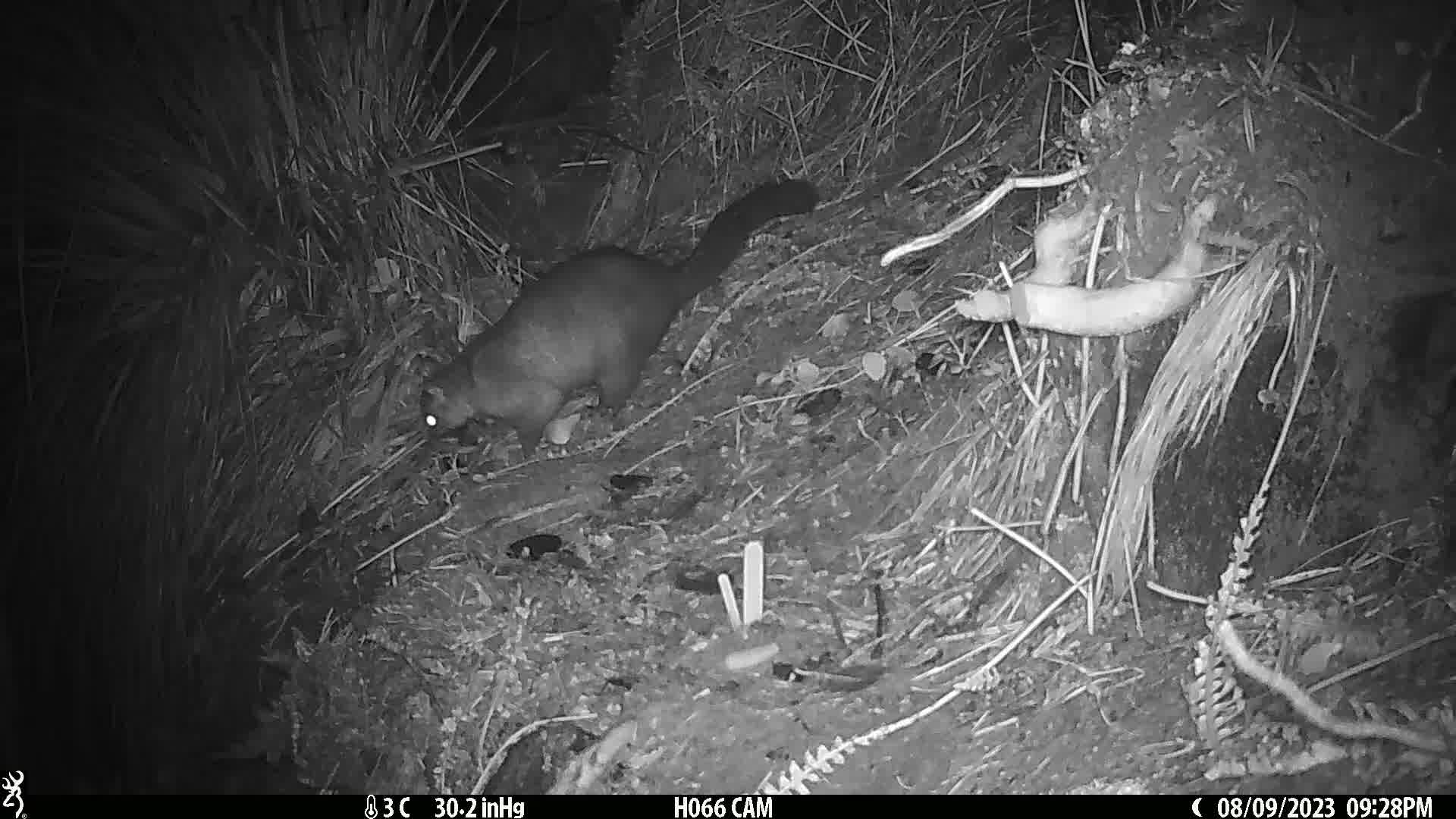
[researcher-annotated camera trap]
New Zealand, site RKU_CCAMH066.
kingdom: Animalia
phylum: Chordata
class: Mammalia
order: Diprotodontia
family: Phalangeridae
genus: Trichosurus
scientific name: Trichosurus vulpecula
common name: common brushtail possum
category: possum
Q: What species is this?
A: Possum (common brushtail possum) (Trichosurus vulpecula).